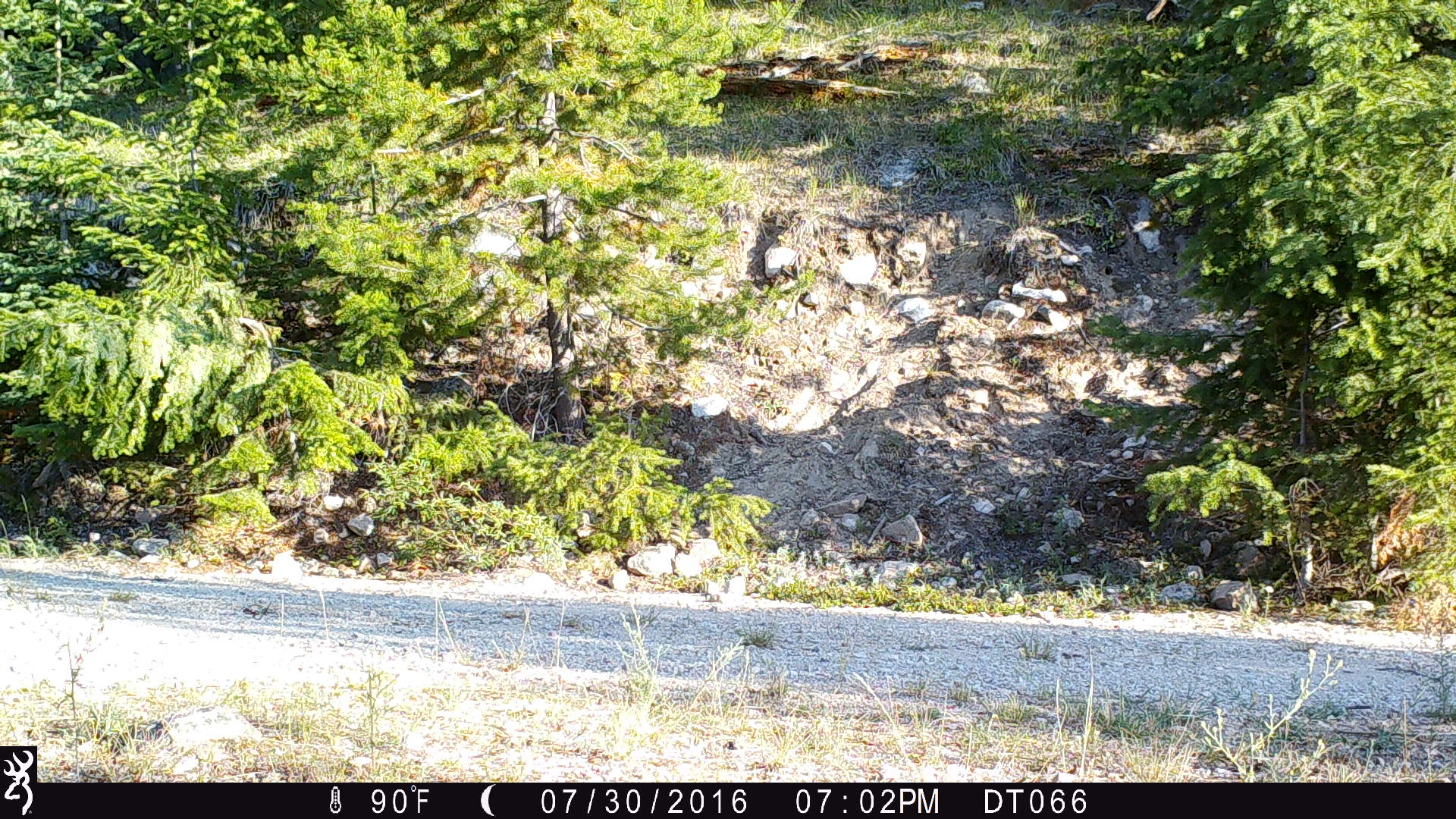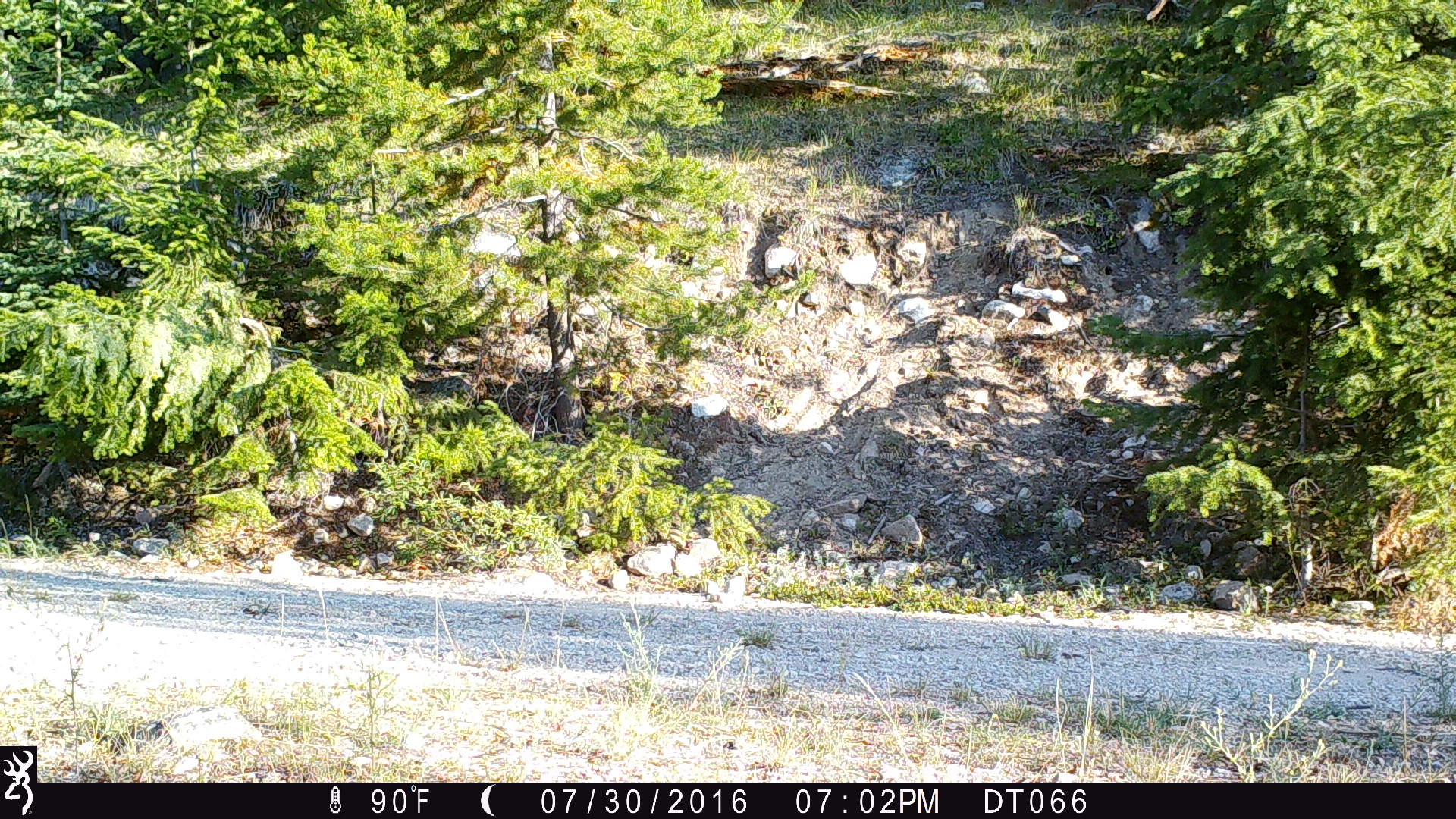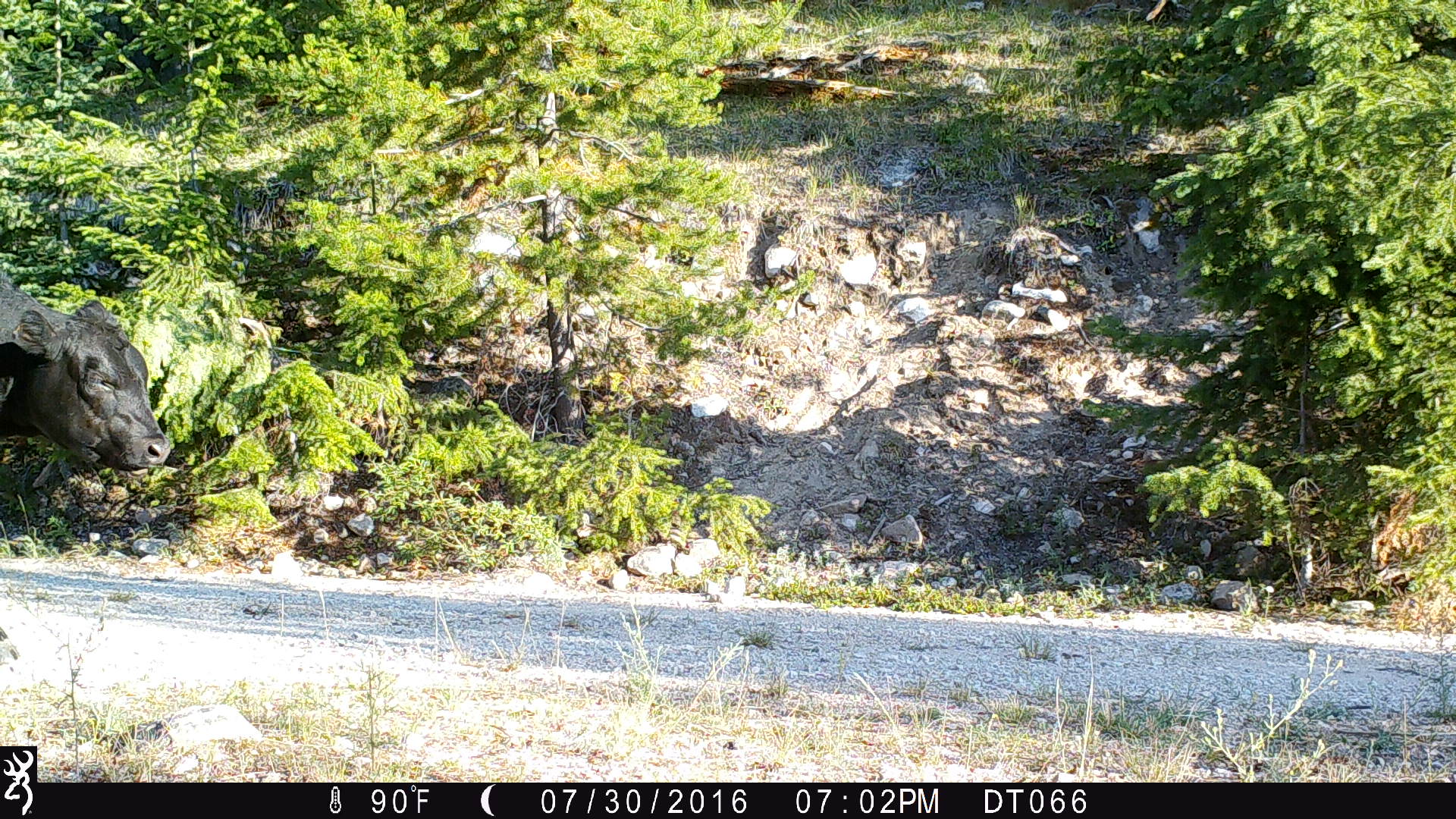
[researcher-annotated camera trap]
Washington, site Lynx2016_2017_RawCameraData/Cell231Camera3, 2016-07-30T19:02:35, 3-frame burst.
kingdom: Animalia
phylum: Chordata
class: Mammalia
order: Artiodactyla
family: Bovidae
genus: Bos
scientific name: Bos taurus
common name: domestic cattle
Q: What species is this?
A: Domestic cattle (Bos taurus).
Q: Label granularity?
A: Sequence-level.